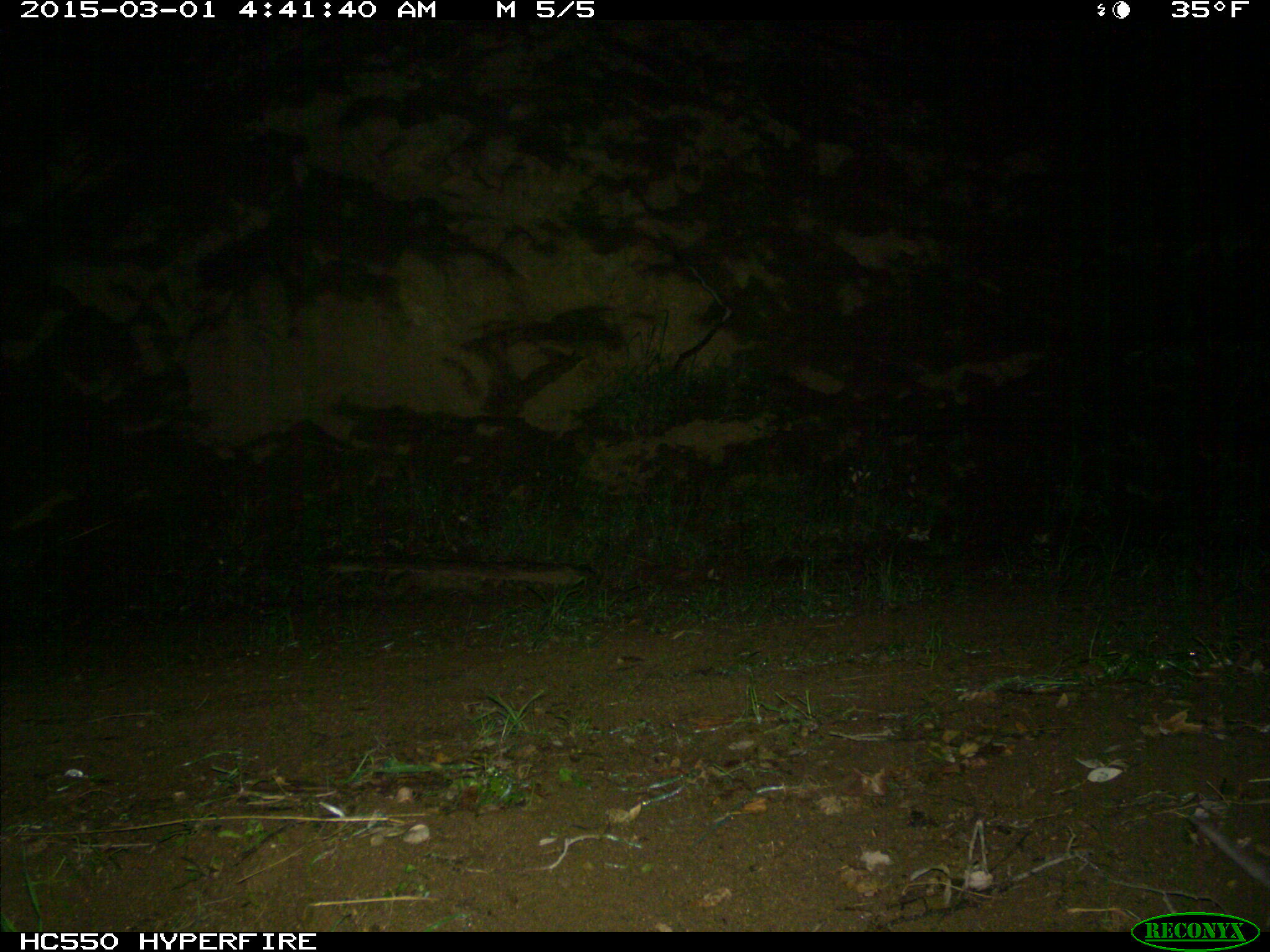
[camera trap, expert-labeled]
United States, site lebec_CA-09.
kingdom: Animalia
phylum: Chordata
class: Mammalia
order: Rodentia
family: Cricetidae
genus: Neotoma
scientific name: Neotoma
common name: pack rat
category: unidentified pack rat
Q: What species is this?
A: Unidentified pack rat (pack rat) (Neotoma).